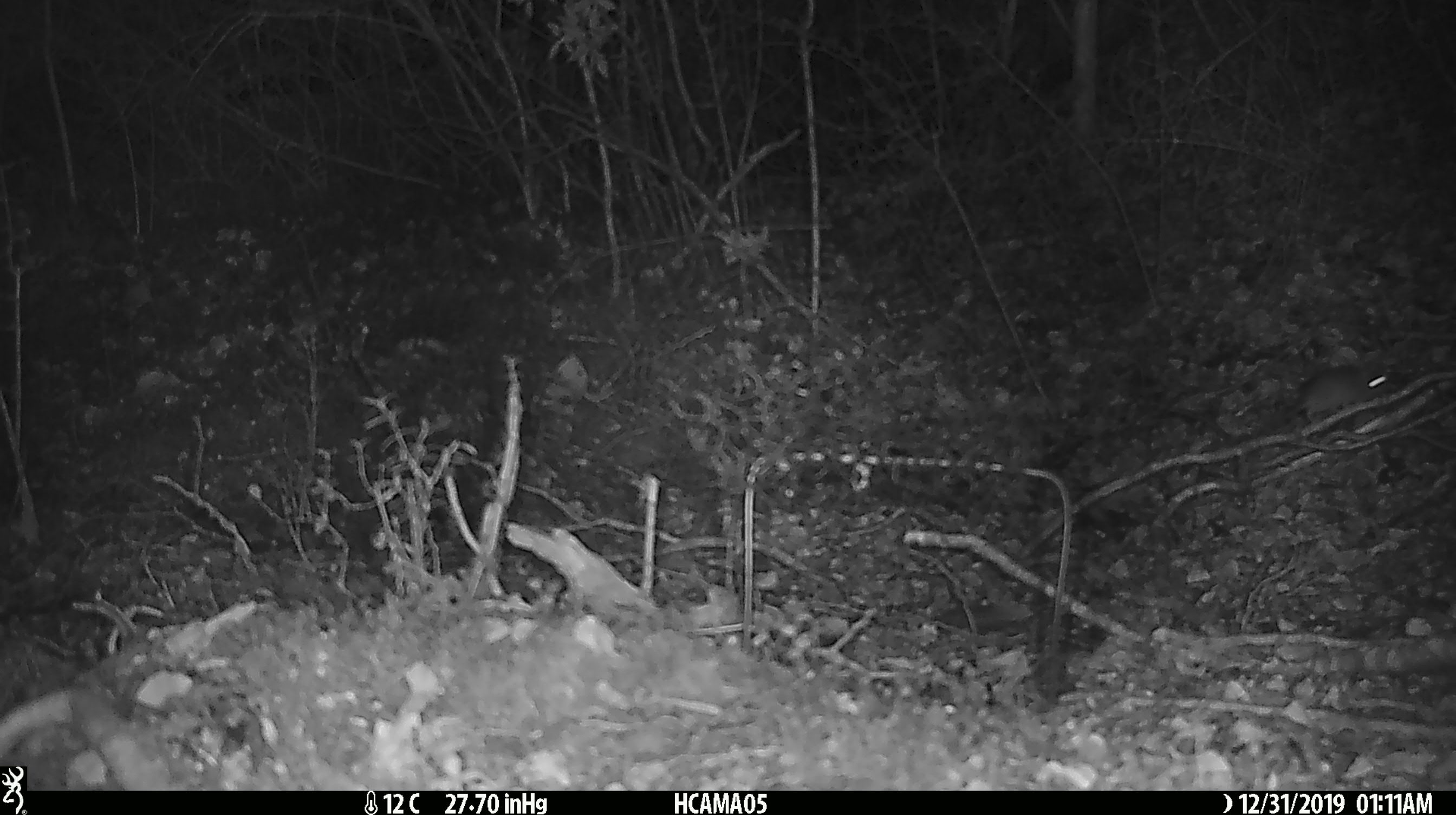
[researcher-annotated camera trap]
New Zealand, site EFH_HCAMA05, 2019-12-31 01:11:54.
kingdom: Animalia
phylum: Chordata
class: Mammalia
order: Rodentia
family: Muridae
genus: Mus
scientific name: Mus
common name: mouse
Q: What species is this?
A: Mouse (Mus).